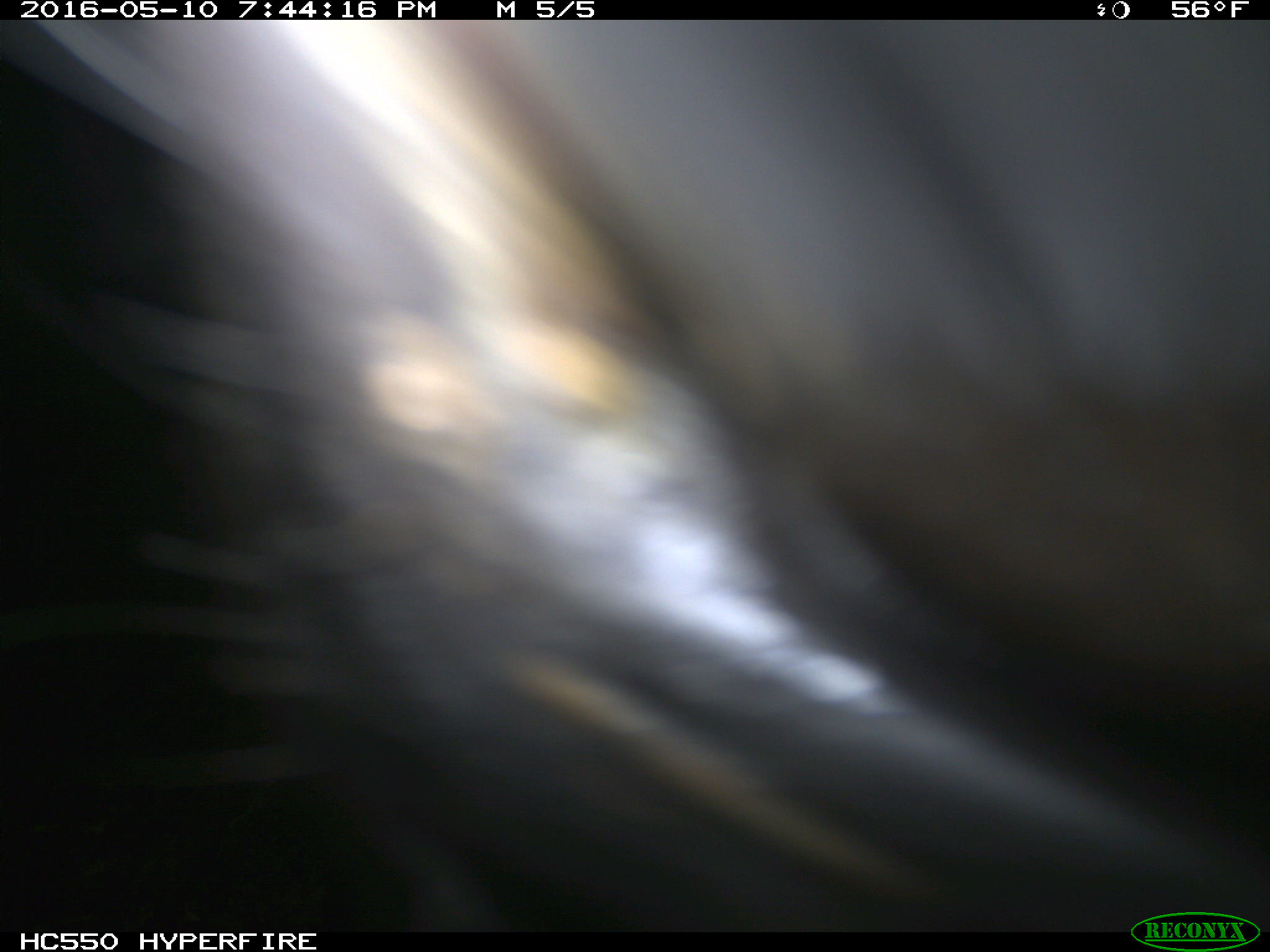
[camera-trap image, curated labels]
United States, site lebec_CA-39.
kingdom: Animalia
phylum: Chordata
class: Mammalia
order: Artiodactyla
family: Bovidae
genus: Bos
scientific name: Bos taurus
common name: domestic cow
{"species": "Bos taurus (domestic cow)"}